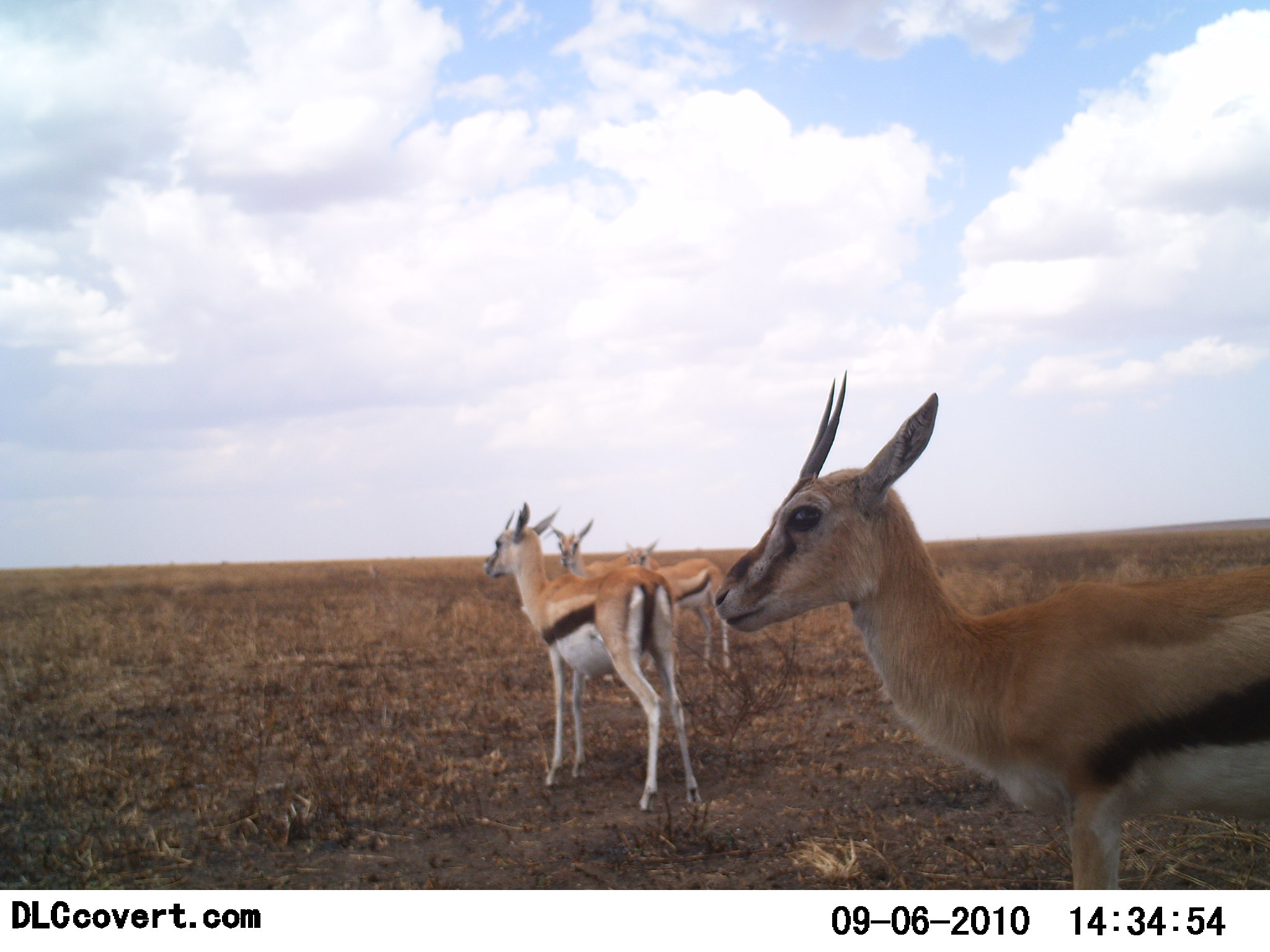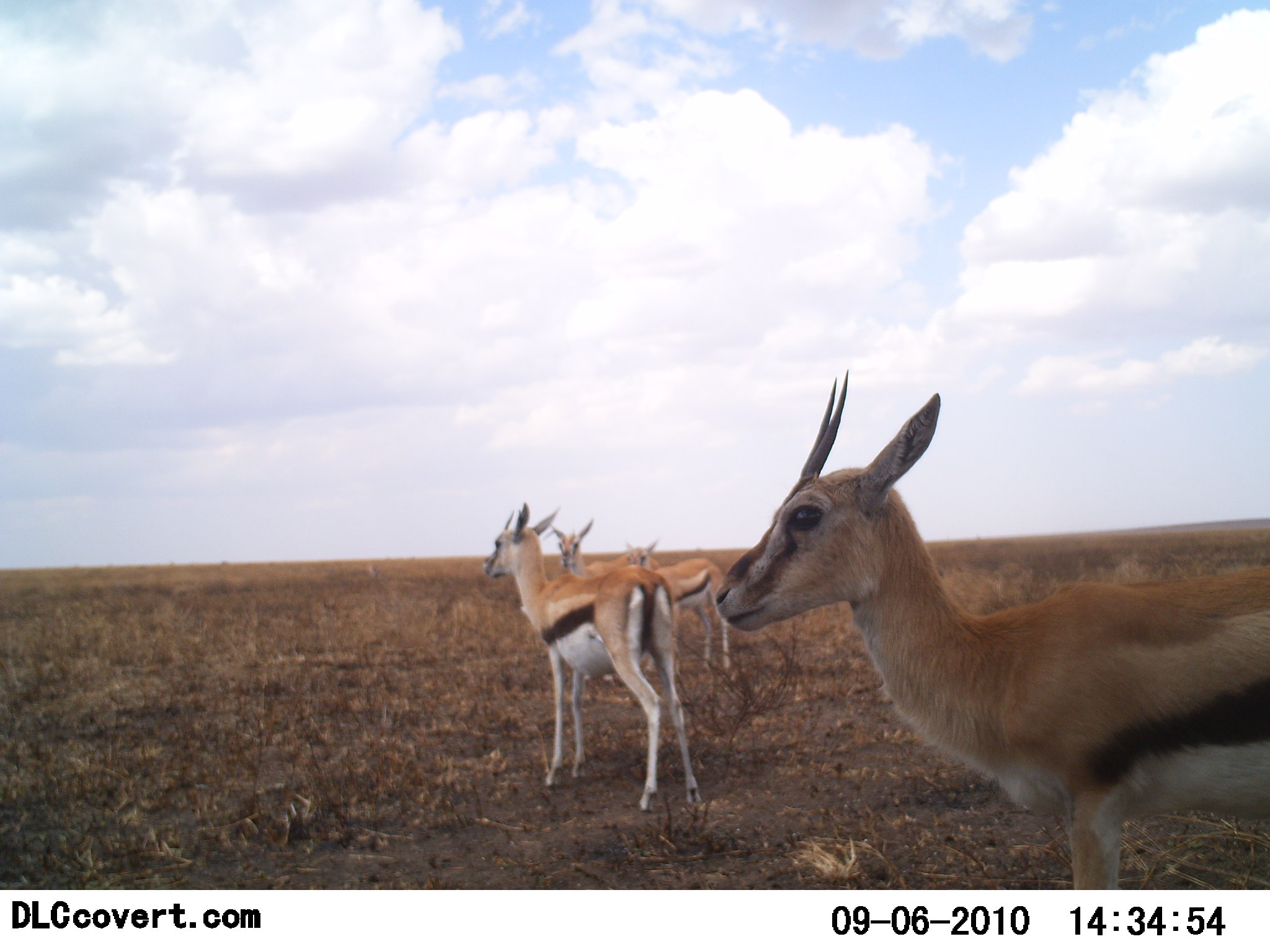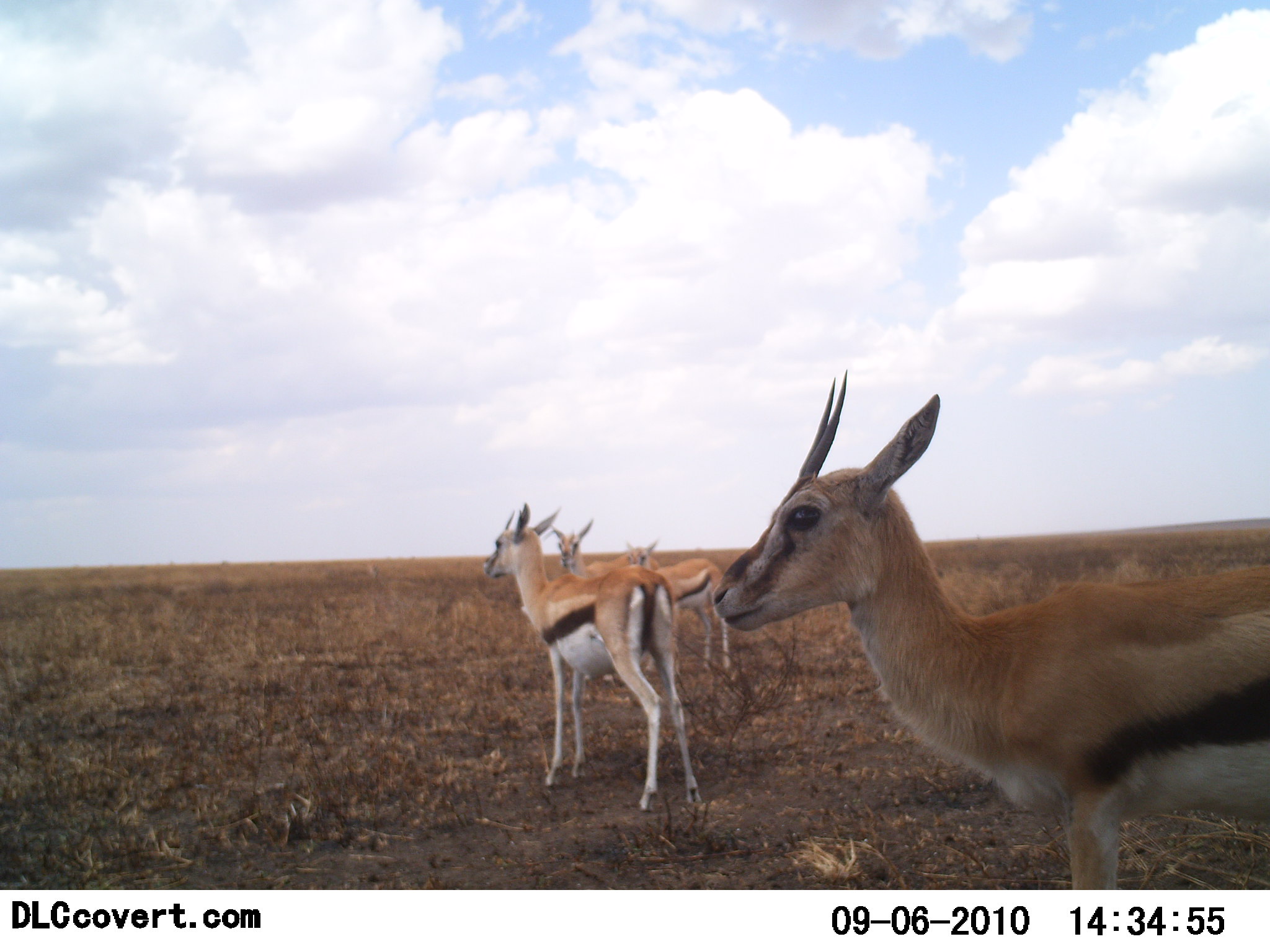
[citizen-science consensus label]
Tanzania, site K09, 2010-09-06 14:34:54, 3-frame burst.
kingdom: Animalia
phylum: Chordata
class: Mammalia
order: Artiodactyla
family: Bovidae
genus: Eudorcas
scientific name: Eudorcas thomsonii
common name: thomson's gazelle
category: gazellethomsons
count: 4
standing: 100%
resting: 0%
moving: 0%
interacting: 0%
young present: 0%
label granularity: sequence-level